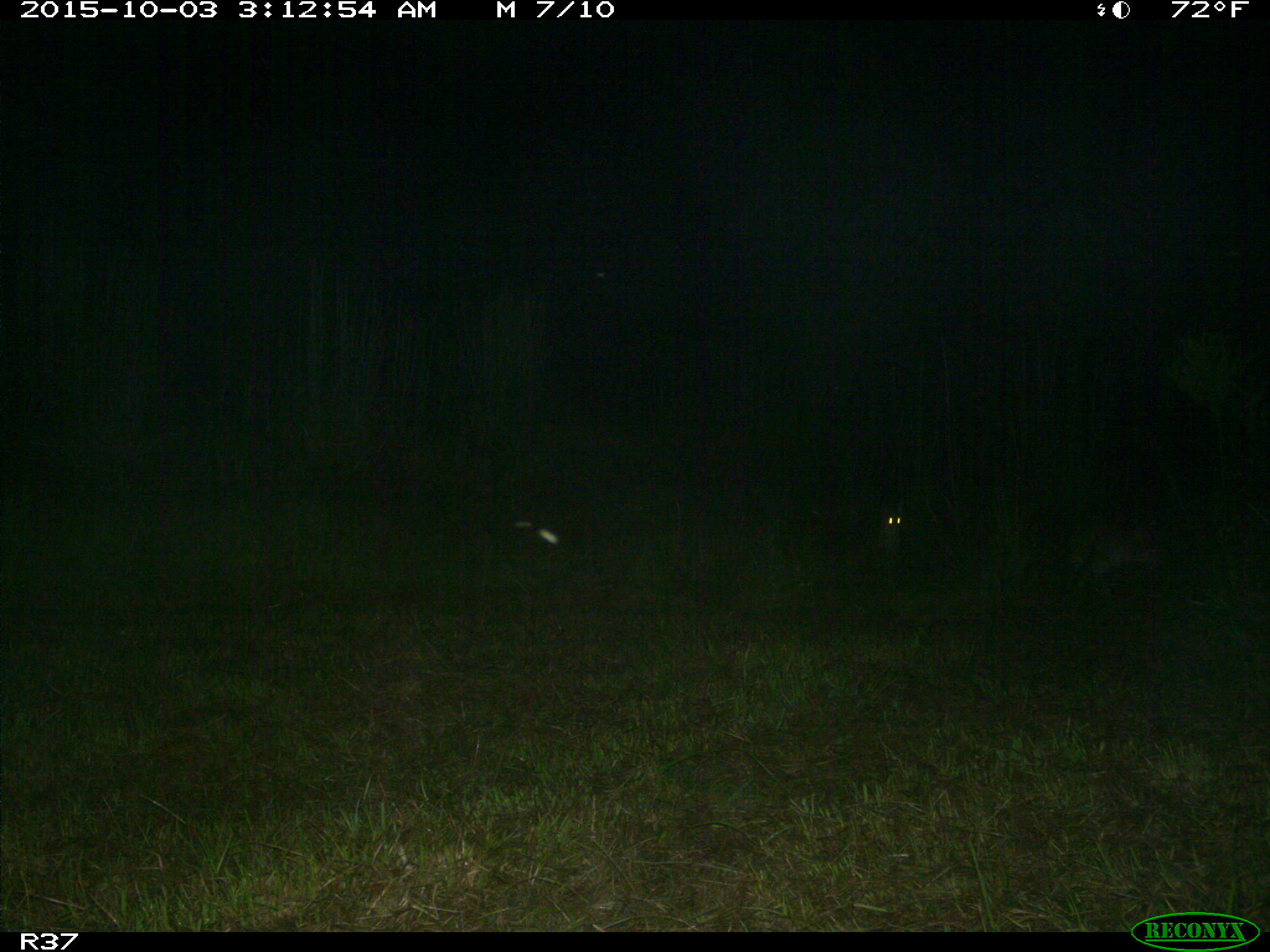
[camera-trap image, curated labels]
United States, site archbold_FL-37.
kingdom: Animalia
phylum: Chordata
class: Mammalia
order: Carnivora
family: Felidae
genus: Lynx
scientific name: Lynx rufus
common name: bobcat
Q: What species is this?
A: Lynx rufus (bobcat).